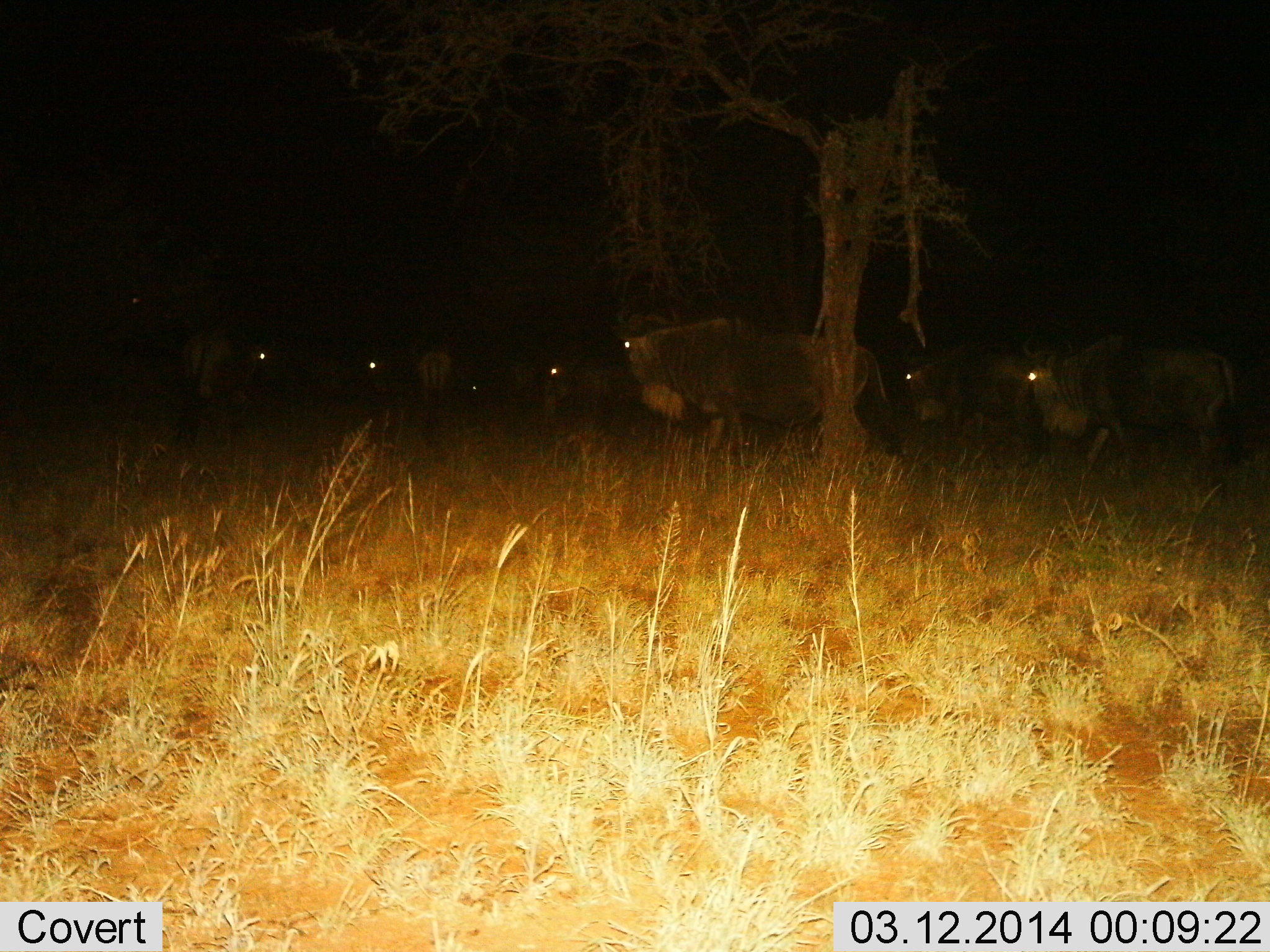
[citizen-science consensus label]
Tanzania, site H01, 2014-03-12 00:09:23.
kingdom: Animalia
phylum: Chordata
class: Mammalia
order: Artiodactyla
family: Bovidae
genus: Connochaetes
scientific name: Connochaetes taurinus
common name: blue wildebeest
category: wildebeest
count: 8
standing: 40%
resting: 0%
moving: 70%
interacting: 0%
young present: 0%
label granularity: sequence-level